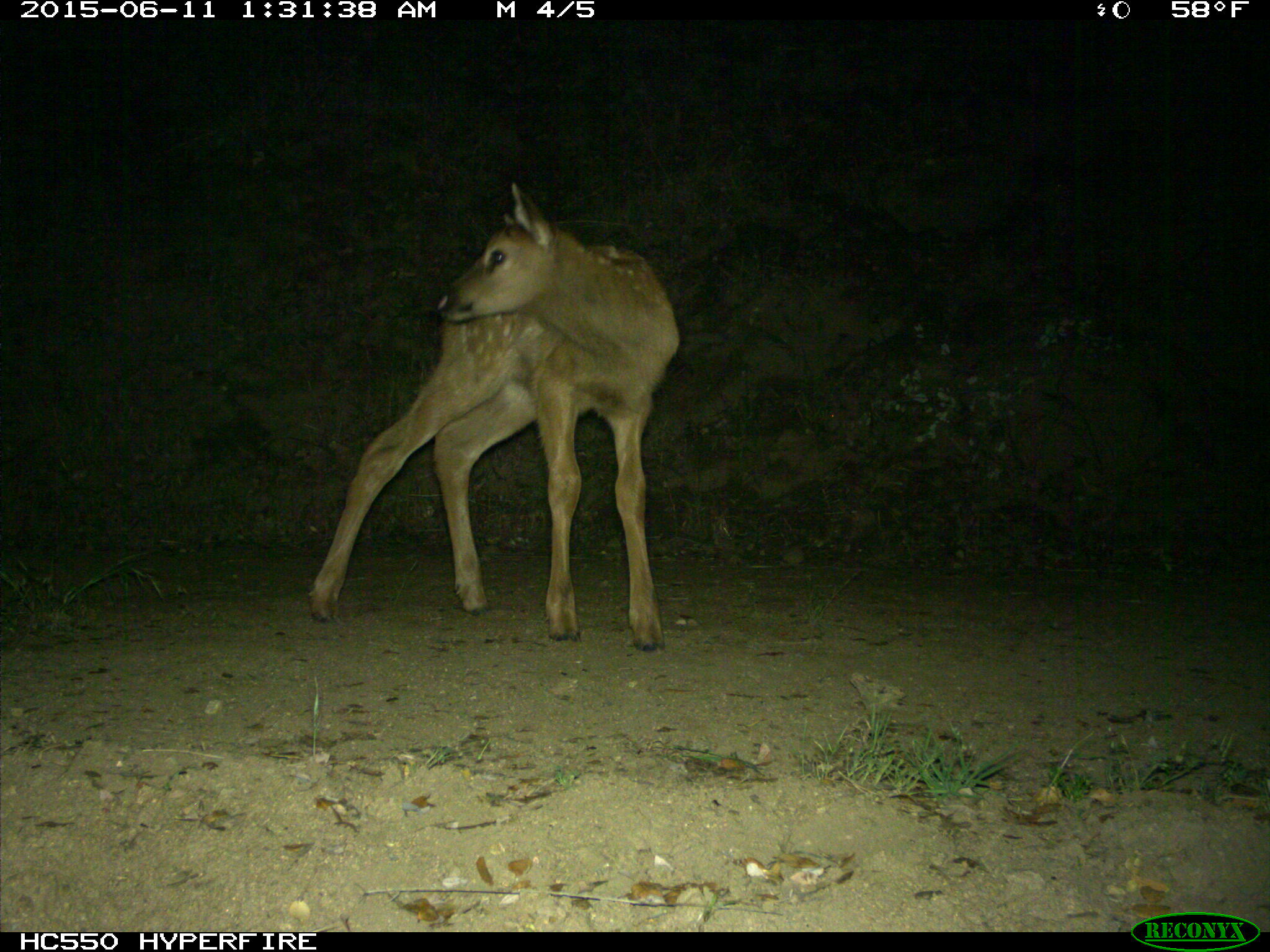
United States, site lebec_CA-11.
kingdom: Animalia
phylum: Chordata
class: Mammalia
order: Artiodactyla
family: Cervidae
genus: Cervus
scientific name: Cervus canadensis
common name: elk